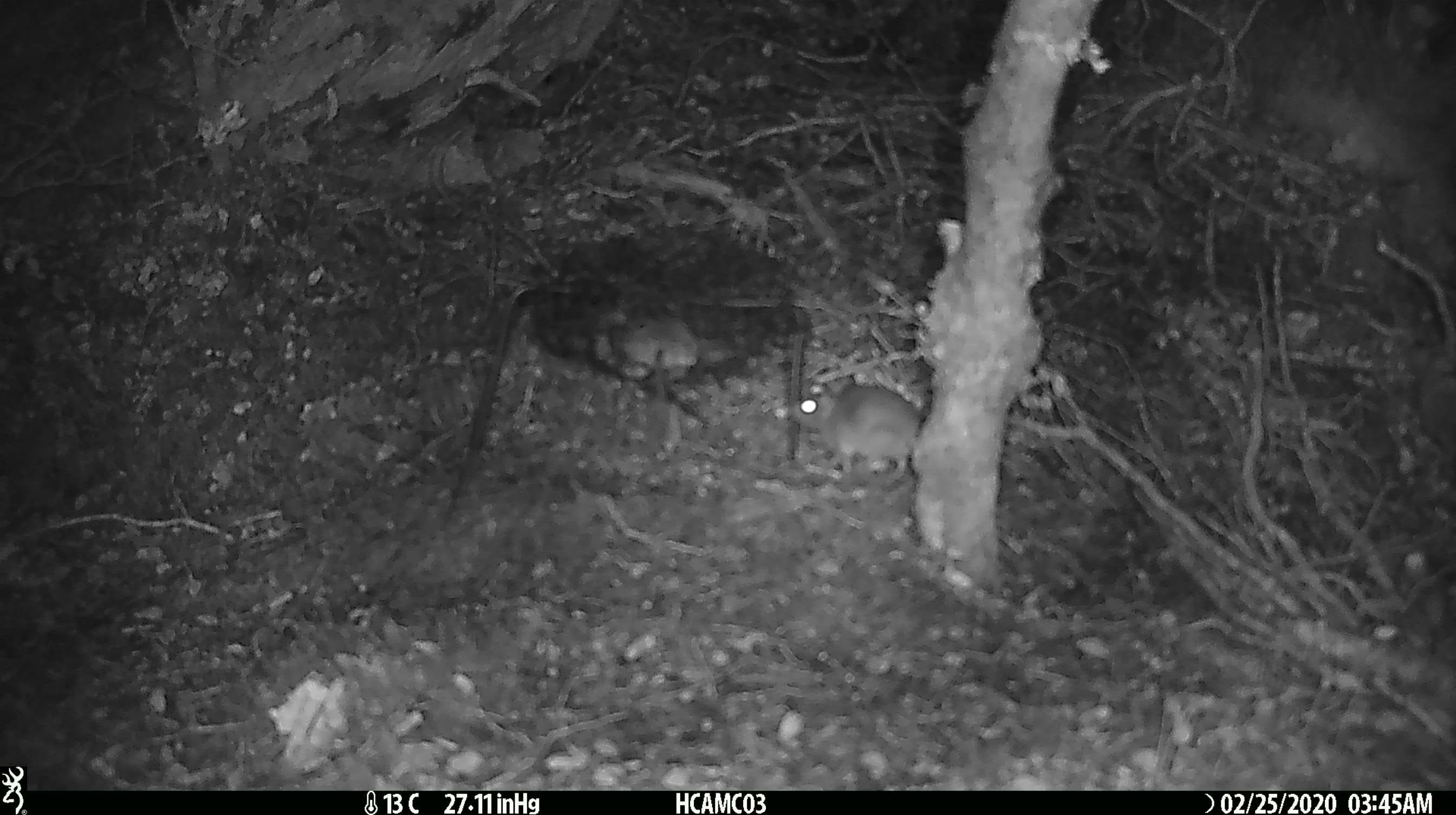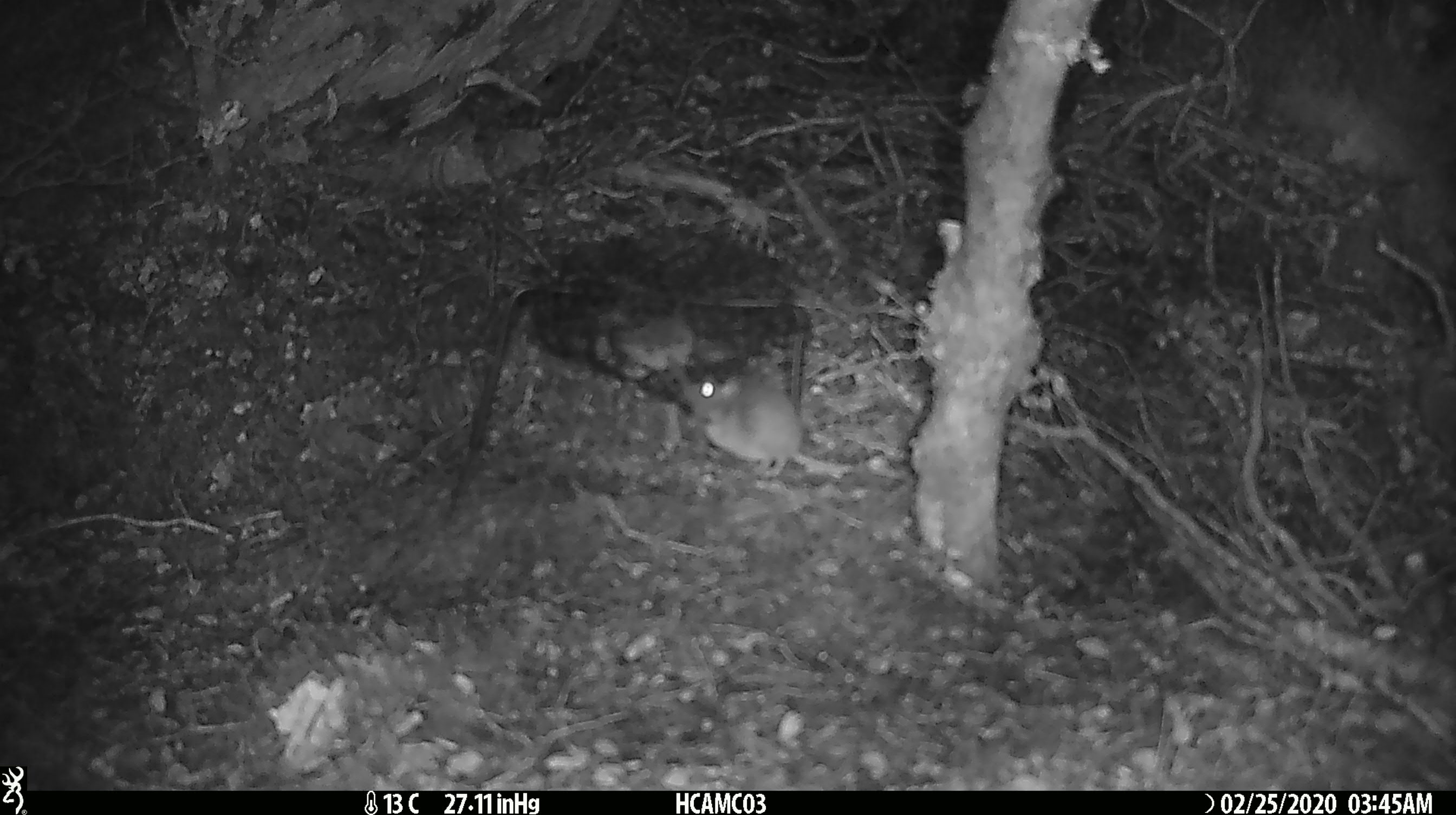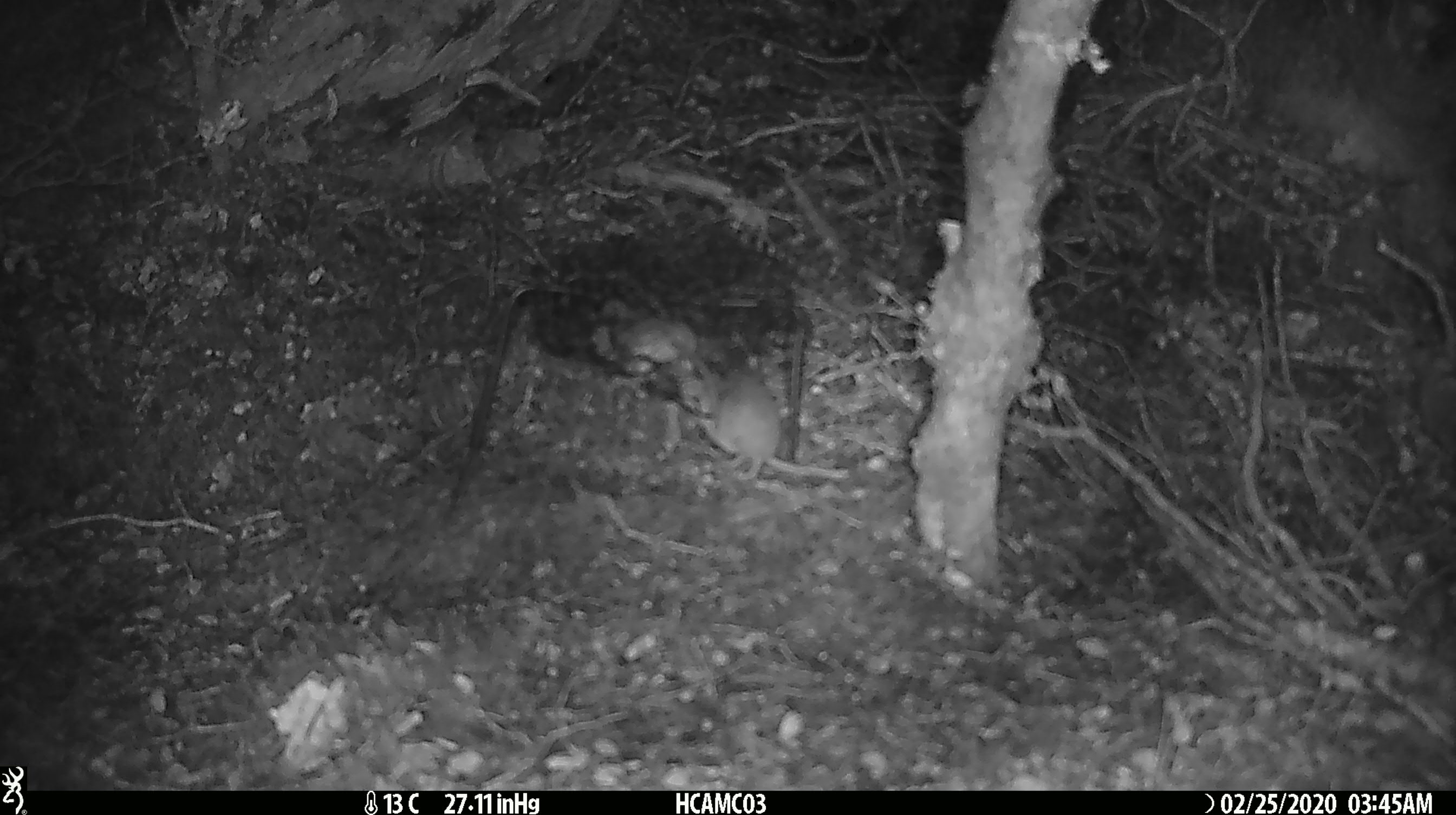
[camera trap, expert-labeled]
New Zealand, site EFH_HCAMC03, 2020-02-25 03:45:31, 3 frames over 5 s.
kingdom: Animalia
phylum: Chordata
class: Mammalia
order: Rodentia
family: Muridae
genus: Mus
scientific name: Mus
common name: mouse